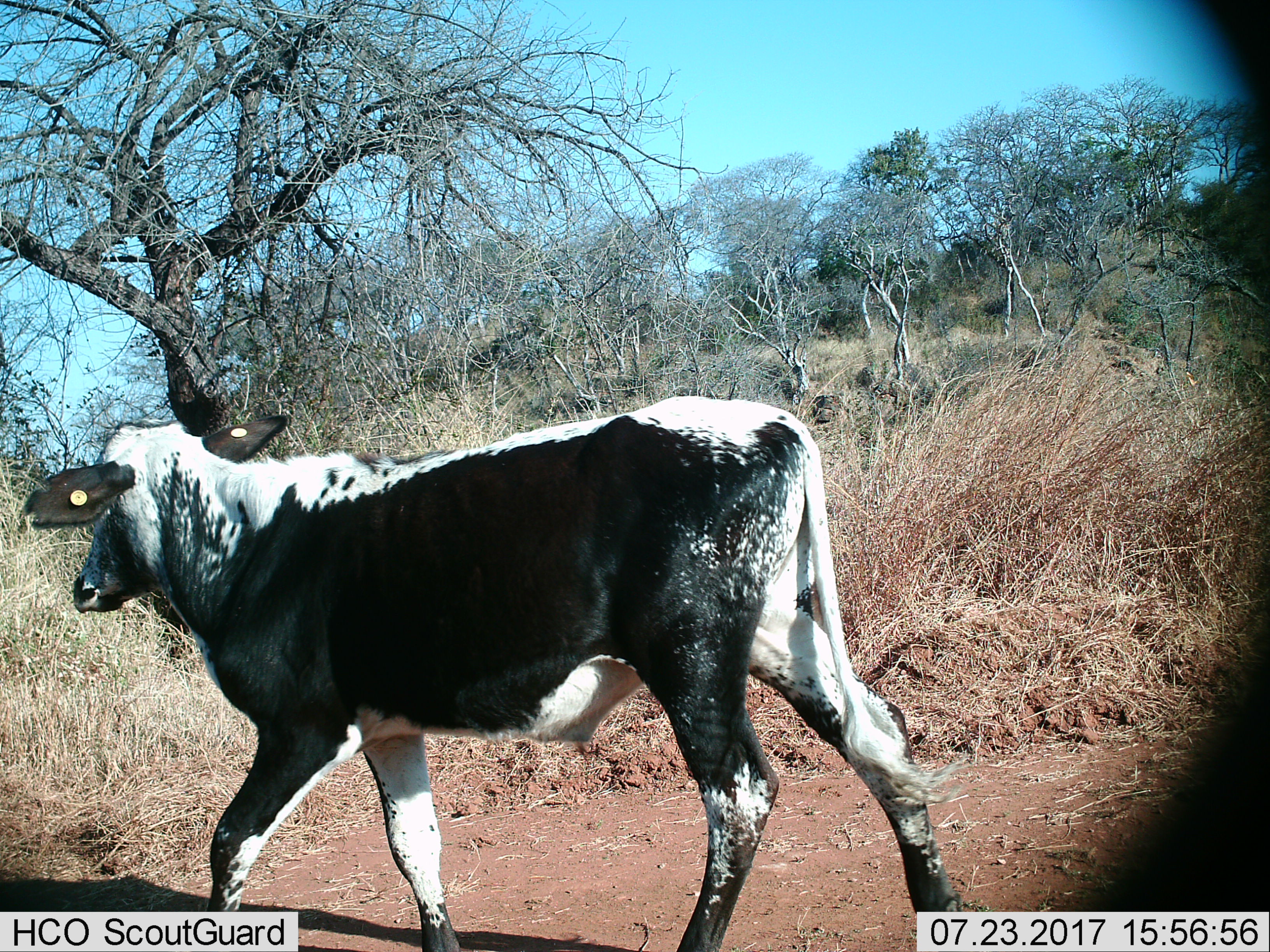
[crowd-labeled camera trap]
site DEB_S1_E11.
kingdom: Animalia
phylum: Chordata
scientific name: Vertebrata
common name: domestic animal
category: domesticanimal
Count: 1.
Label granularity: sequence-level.